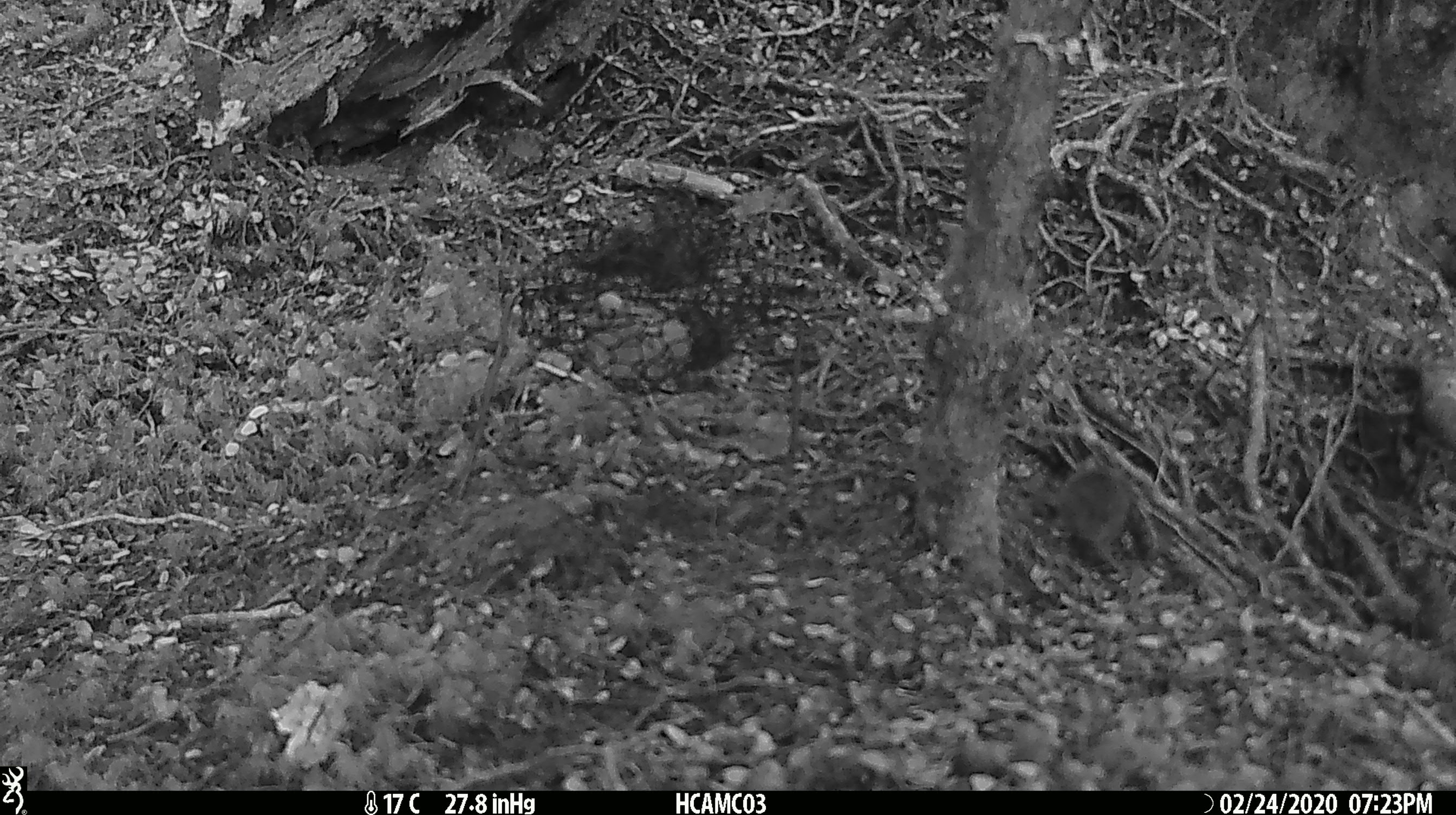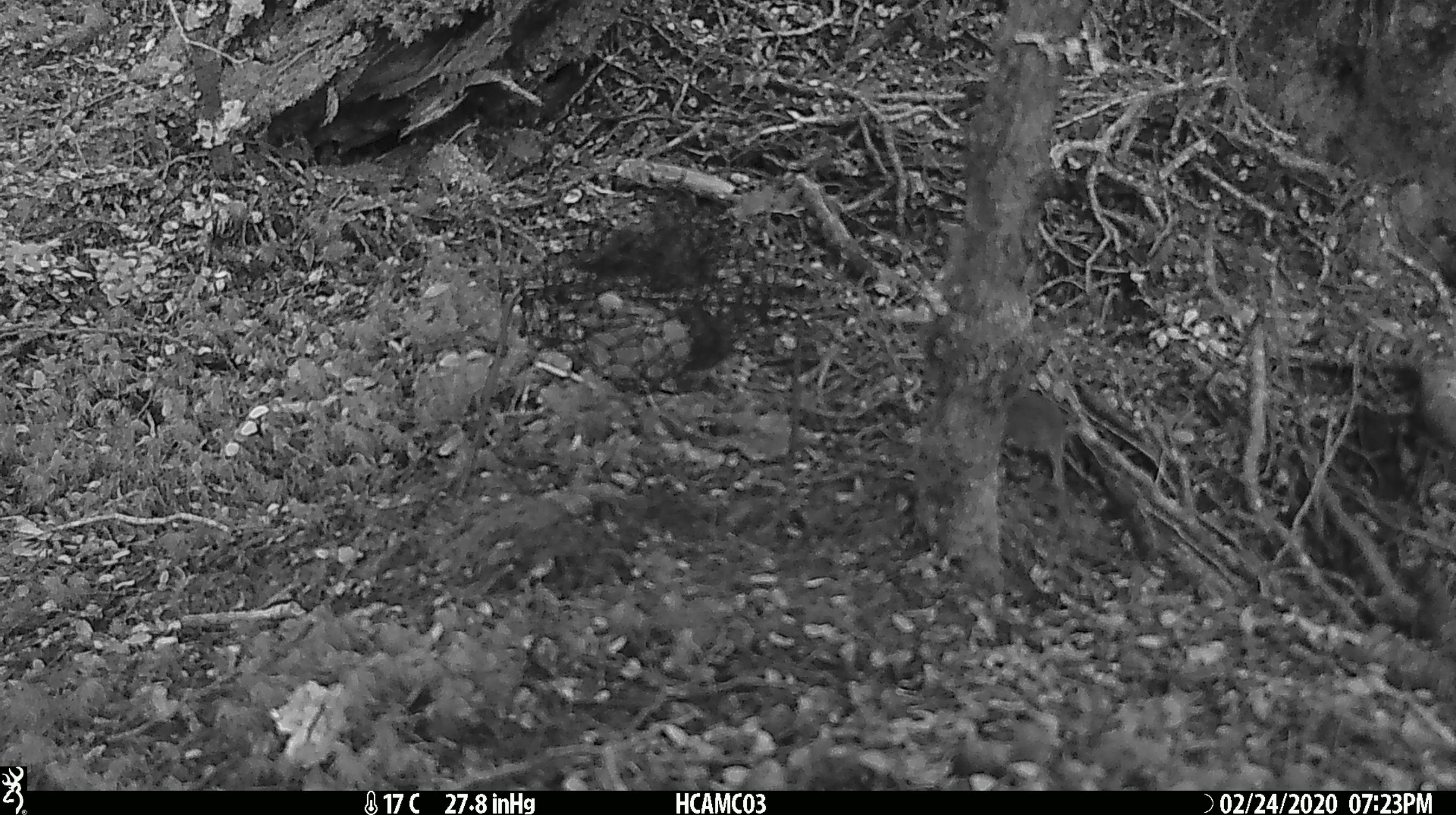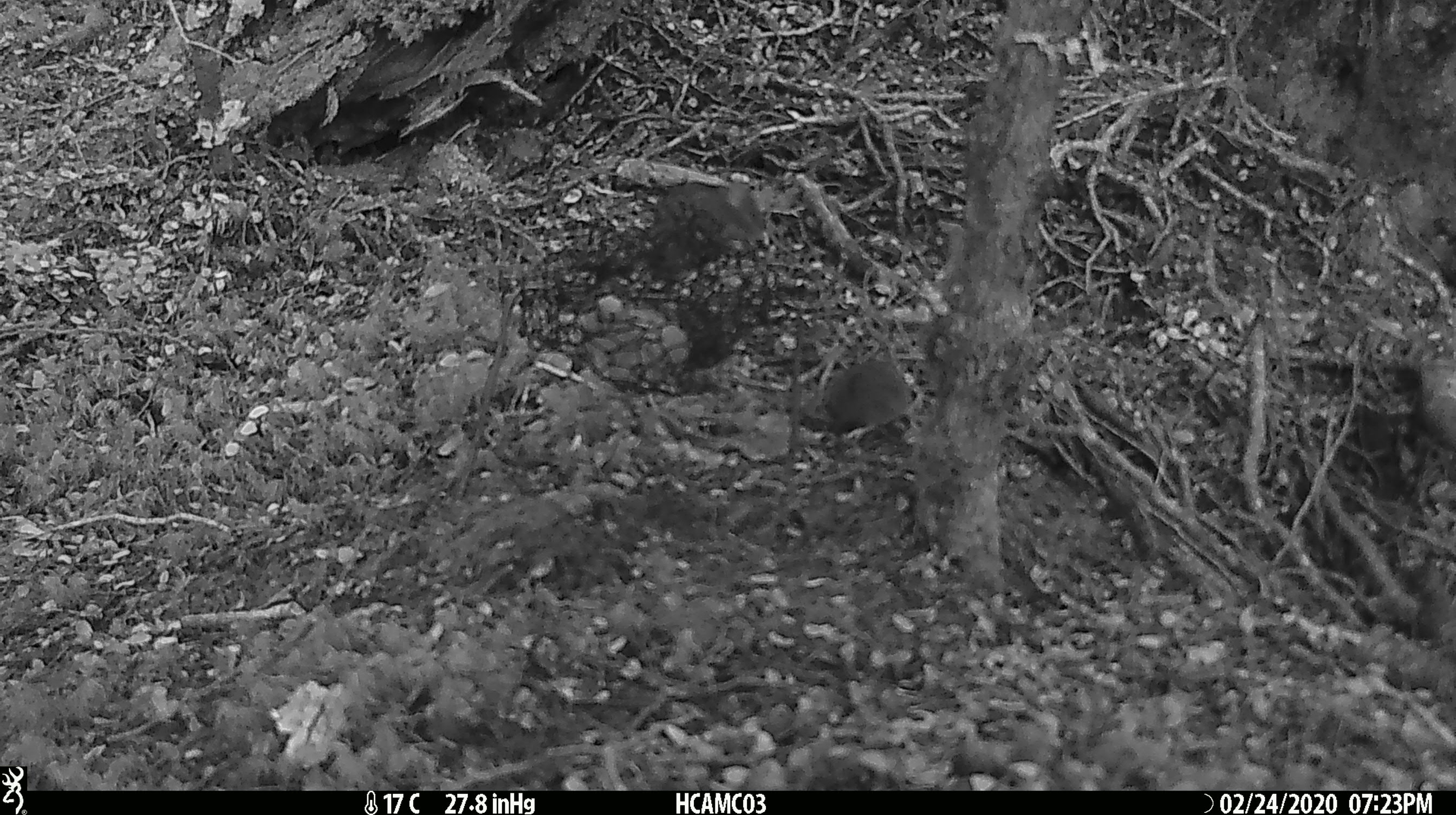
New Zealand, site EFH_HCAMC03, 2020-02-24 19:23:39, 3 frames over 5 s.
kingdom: Animalia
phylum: Chordata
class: Mammalia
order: Rodentia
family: Muridae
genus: Mus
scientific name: Mus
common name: mouse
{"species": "mouse (Mus)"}